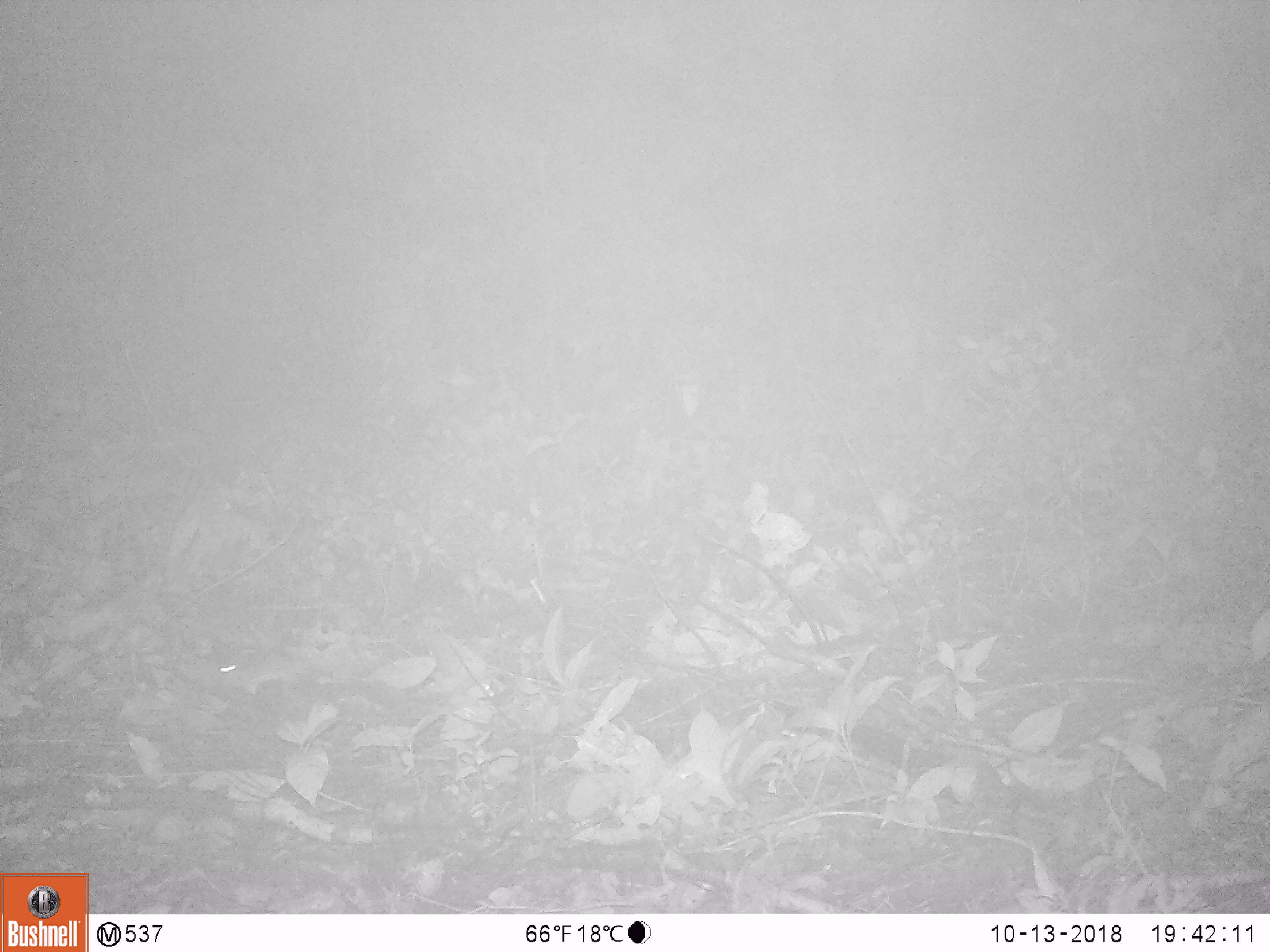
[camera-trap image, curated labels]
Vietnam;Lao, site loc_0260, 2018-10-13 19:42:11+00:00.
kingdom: Animalia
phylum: Chordata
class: Mammalia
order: Rodentia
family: Muridae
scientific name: Muridae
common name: old-world mice and rats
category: unidentified murid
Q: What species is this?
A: Unidentified murid (old-world mice and rats) (Muridae).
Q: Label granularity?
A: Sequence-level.